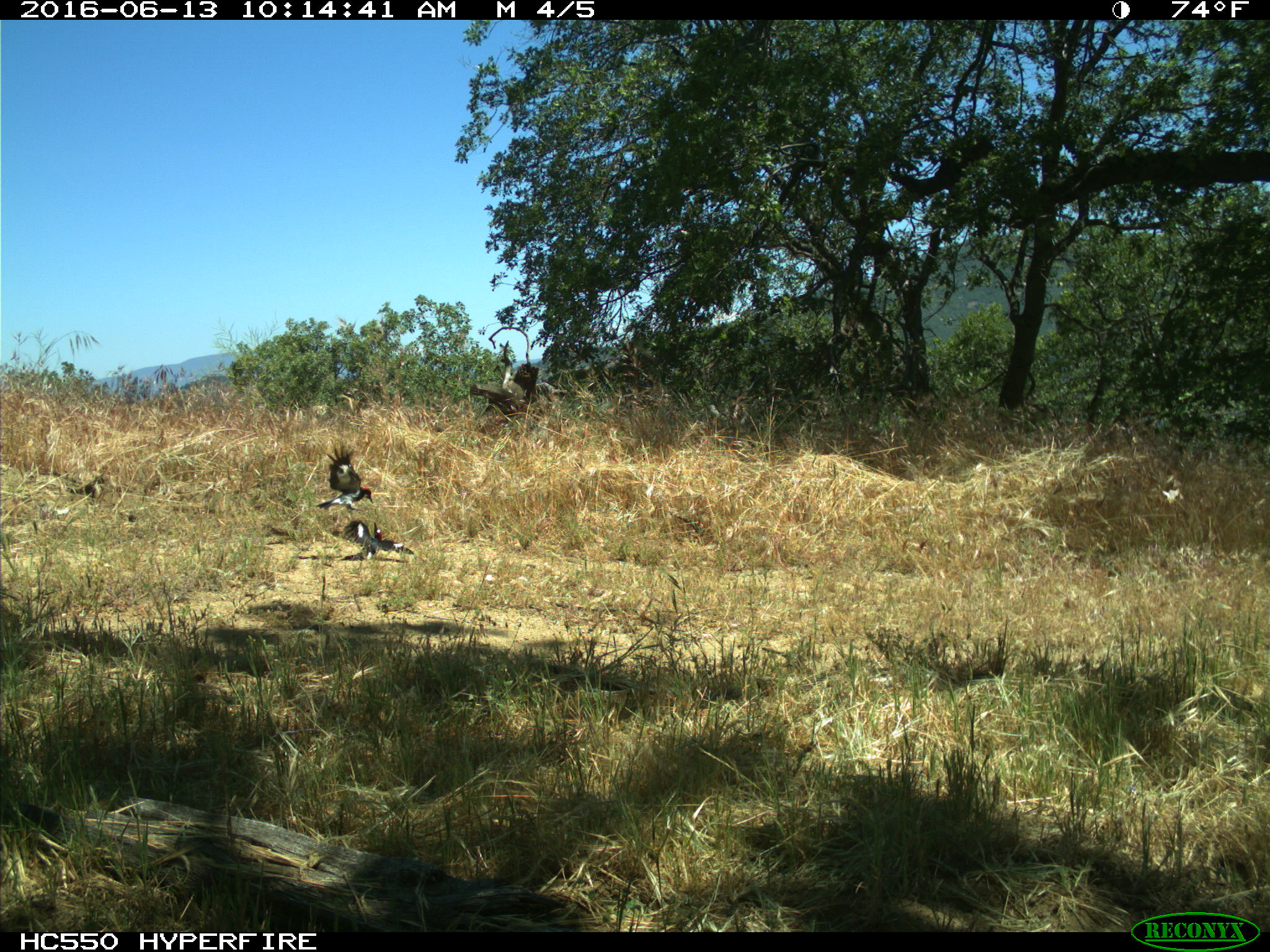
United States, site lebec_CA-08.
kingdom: Animalia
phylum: Chordata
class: Aves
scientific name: Aves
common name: birds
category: unidentified bird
Unidentified bird (birds) (Aves).